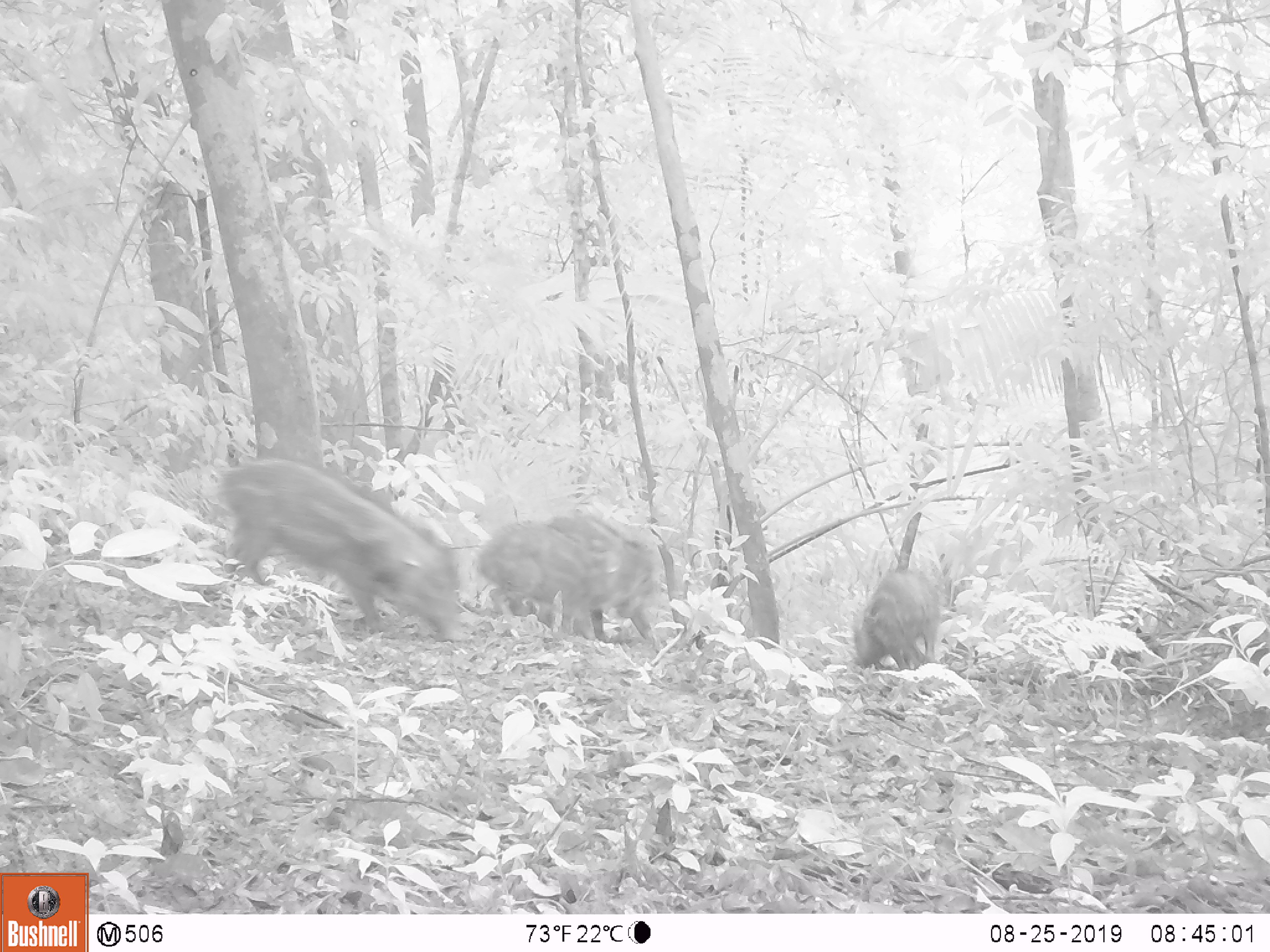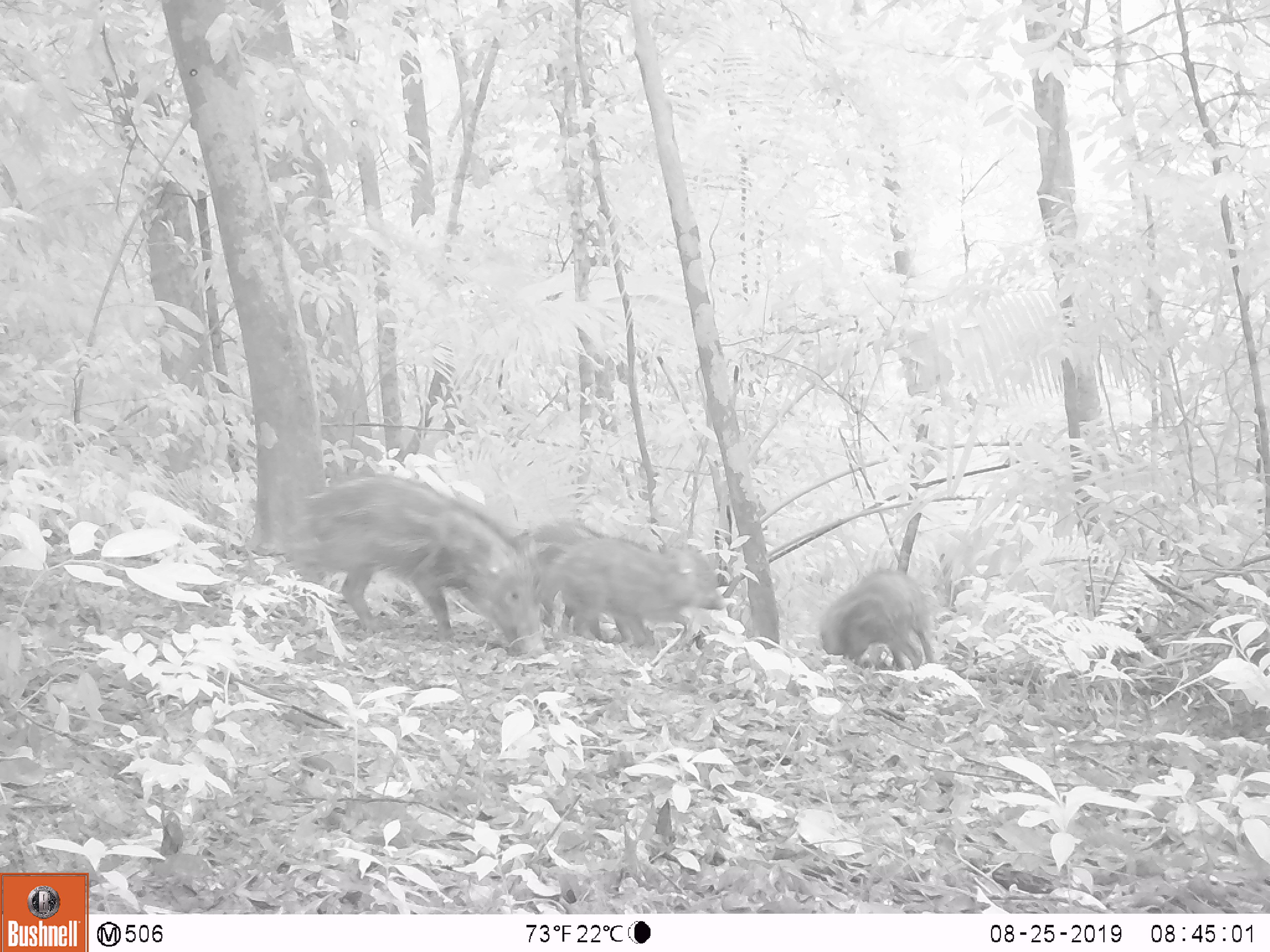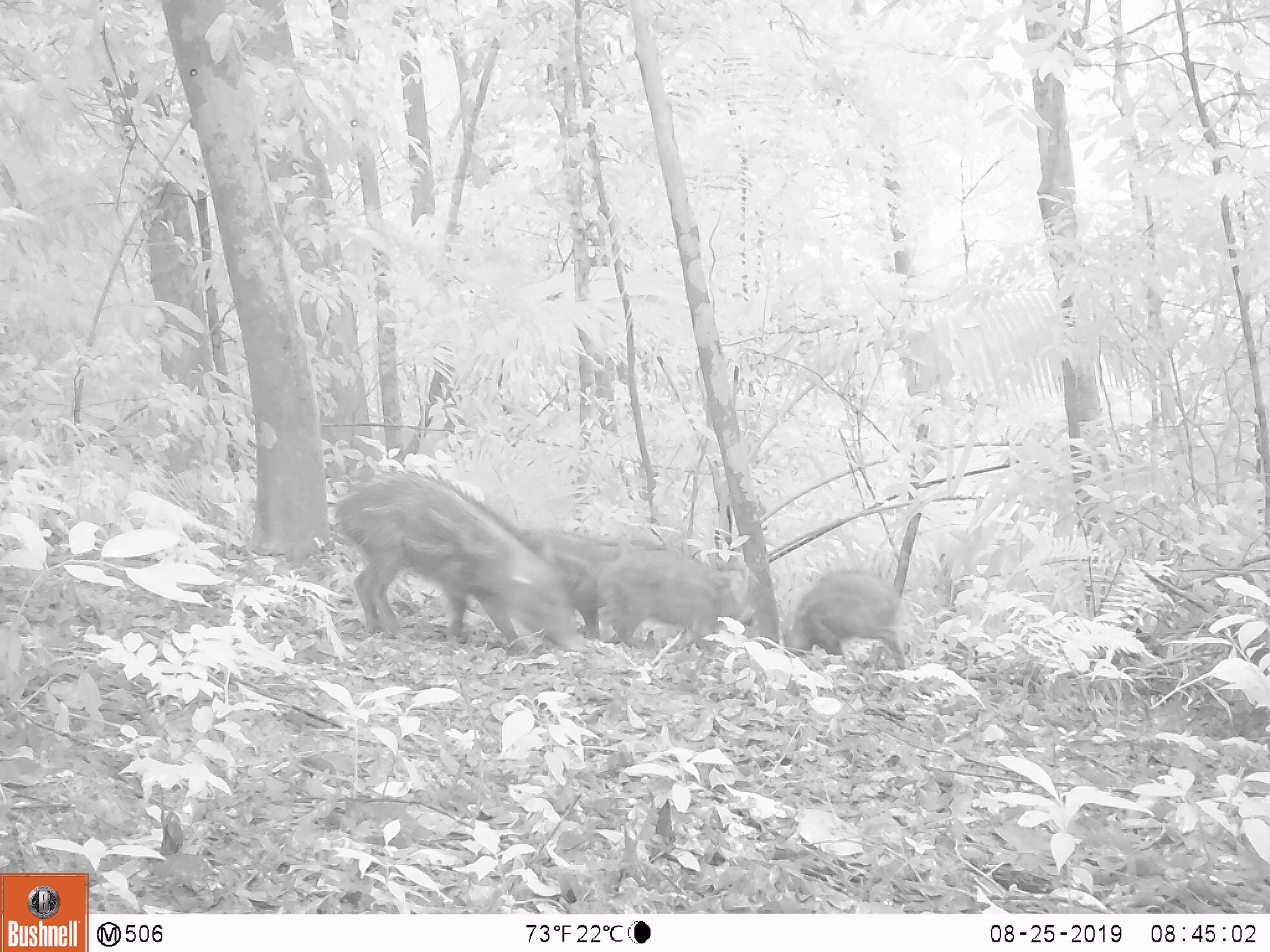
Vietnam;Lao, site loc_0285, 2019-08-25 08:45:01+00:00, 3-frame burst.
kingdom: Animalia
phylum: Chordata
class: Mammalia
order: Artiodactyla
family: Suidae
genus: Sus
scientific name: Sus scrofa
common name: eurasian wild pig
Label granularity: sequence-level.